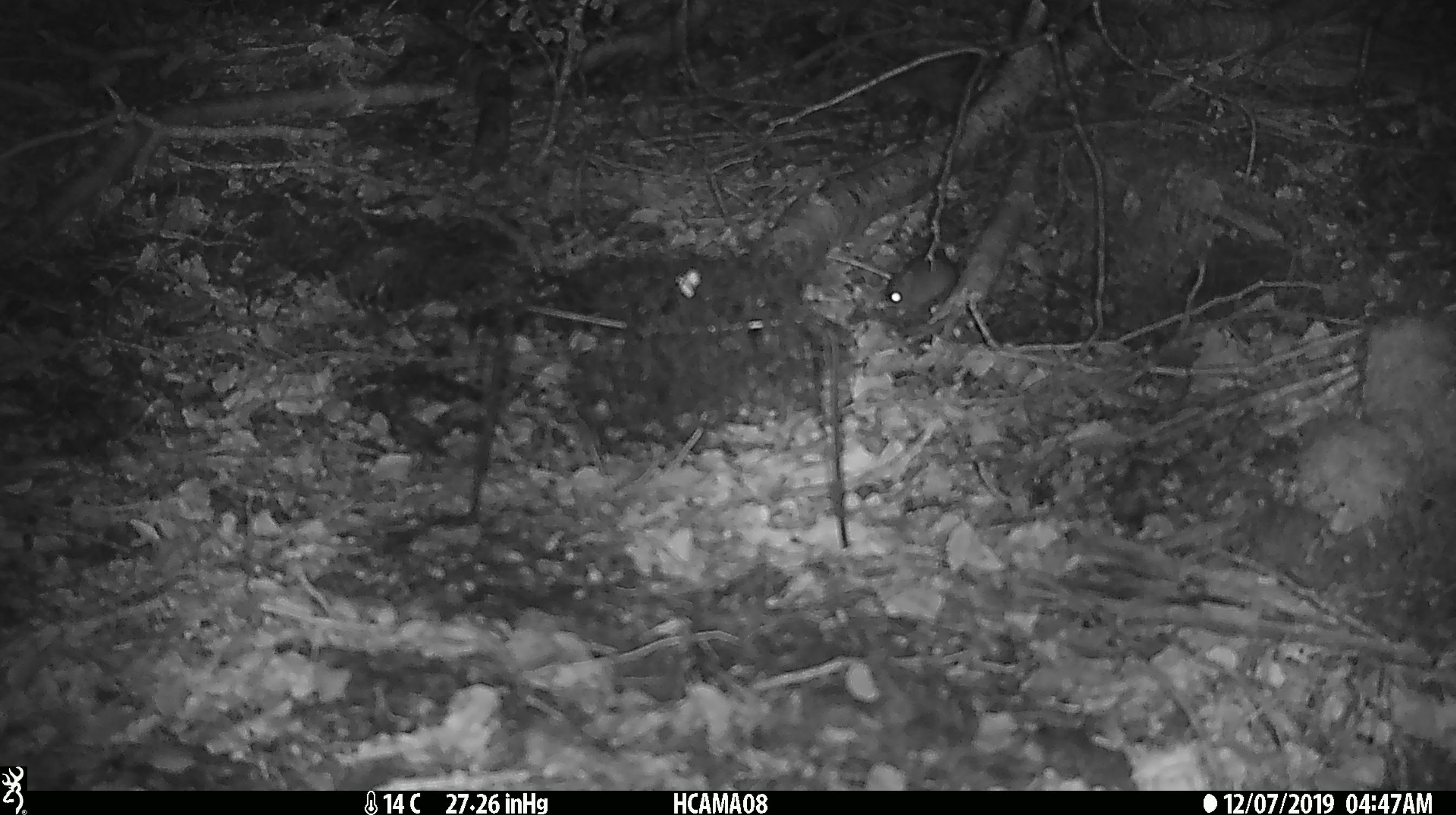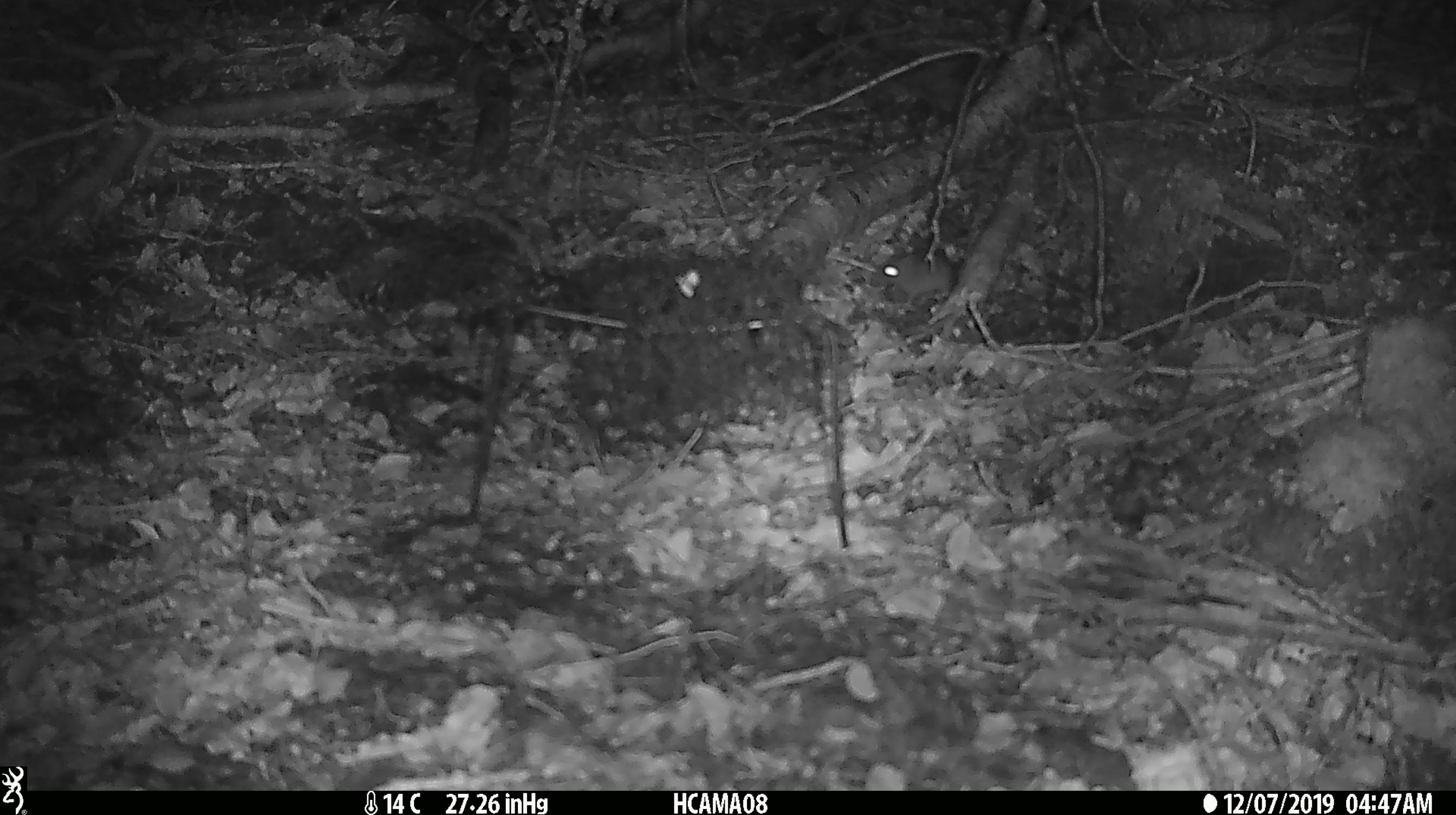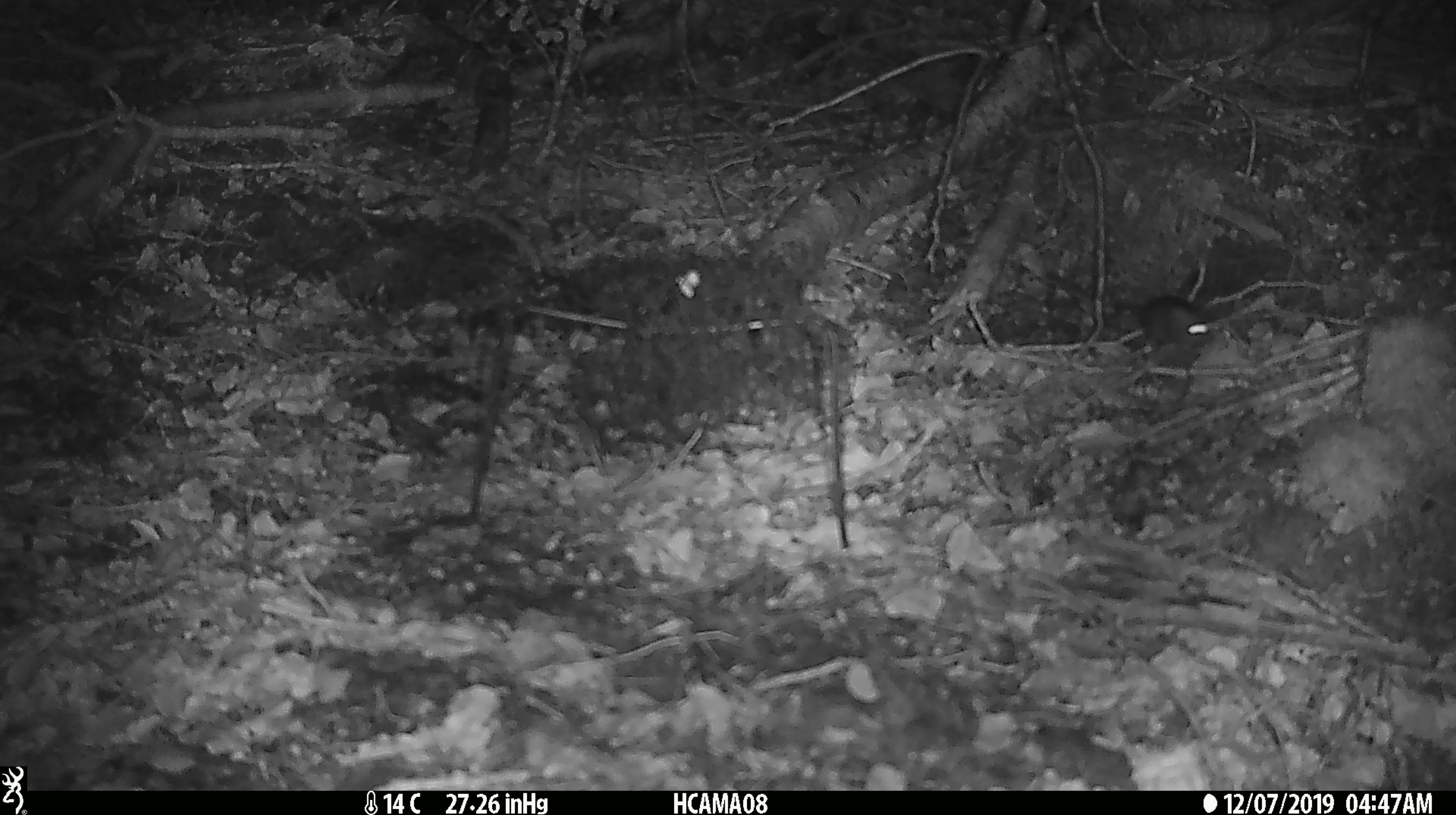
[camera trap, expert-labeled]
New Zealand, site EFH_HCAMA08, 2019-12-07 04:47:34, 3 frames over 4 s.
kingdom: Animalia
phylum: Chordata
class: Mammalia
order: Rodentia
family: Muridae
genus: Mus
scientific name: Mus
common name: mouse